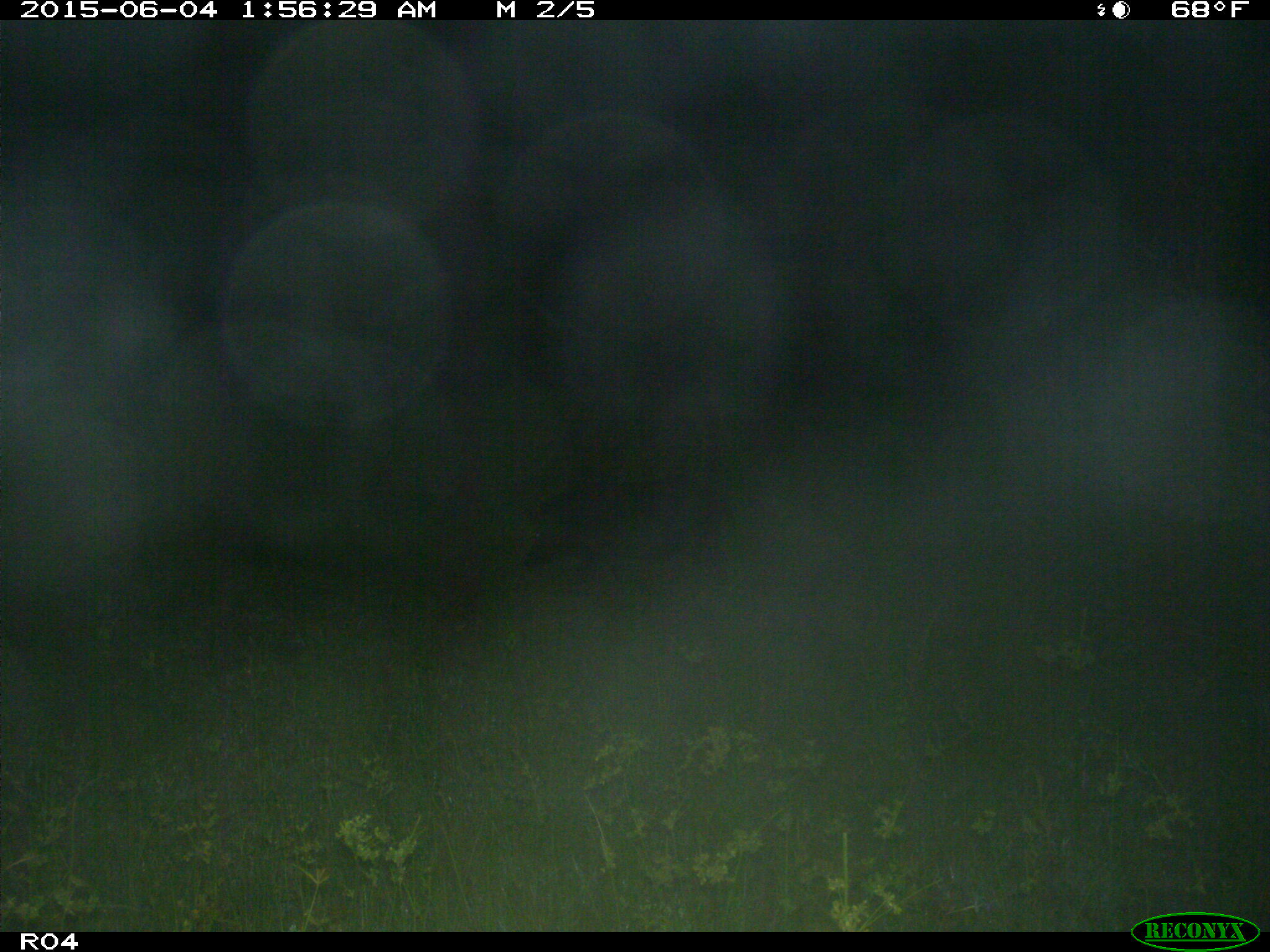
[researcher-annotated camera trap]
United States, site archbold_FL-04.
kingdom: Animalia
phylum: Chordata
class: Mammalia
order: Artiodactyla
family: Suidae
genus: Sus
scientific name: Sus scrofa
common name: wild boar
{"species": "Sus scrofa (wild boar)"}